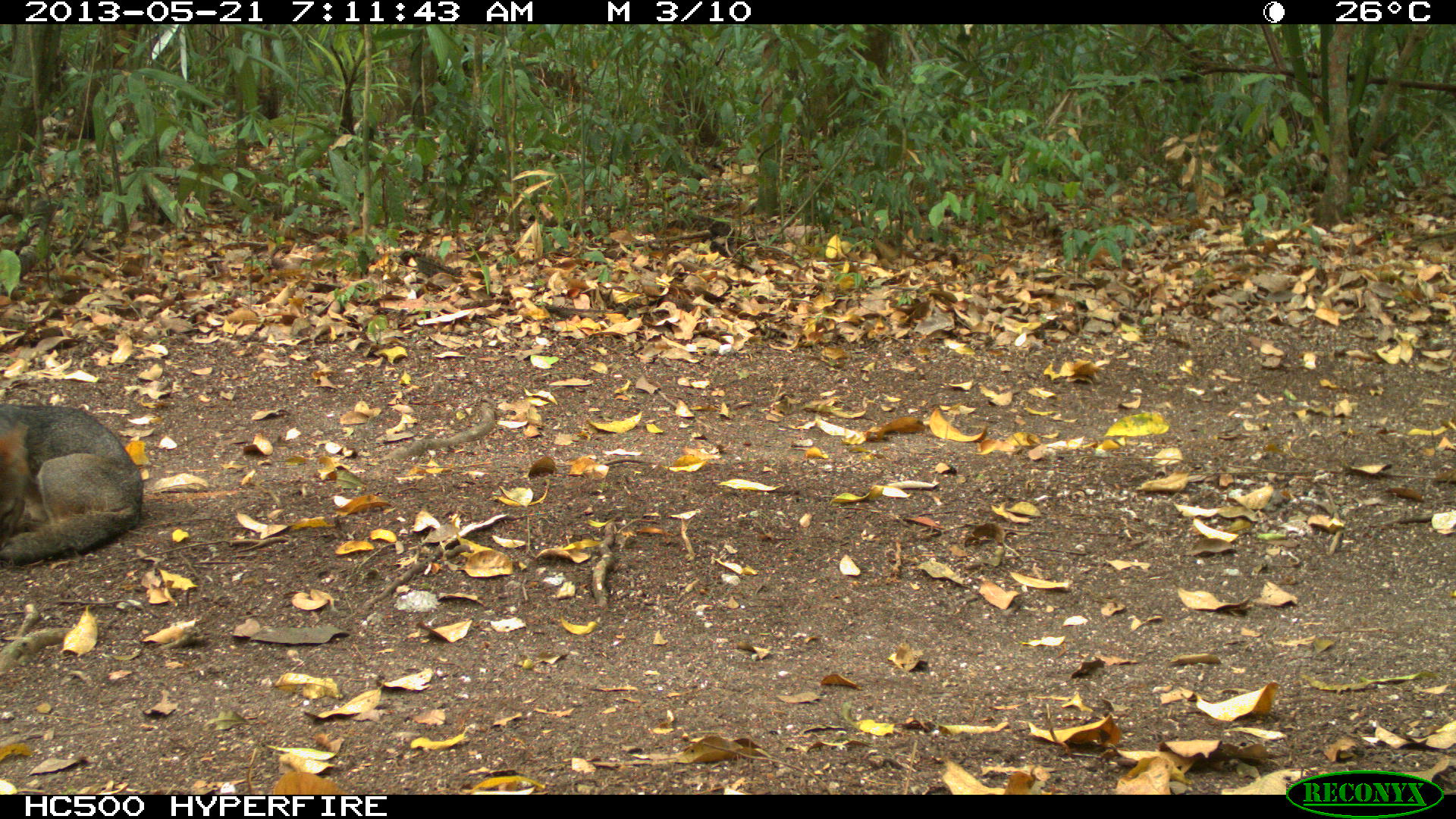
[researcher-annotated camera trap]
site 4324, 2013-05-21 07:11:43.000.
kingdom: Animalia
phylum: Chordata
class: Mammalia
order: Carnivora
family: Canidae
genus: Urocyon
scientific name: Urocyon cinereoargenteus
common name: gray fox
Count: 3.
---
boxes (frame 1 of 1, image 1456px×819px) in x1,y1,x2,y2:
urocyon cinereoargenteus: 0,403,144,564